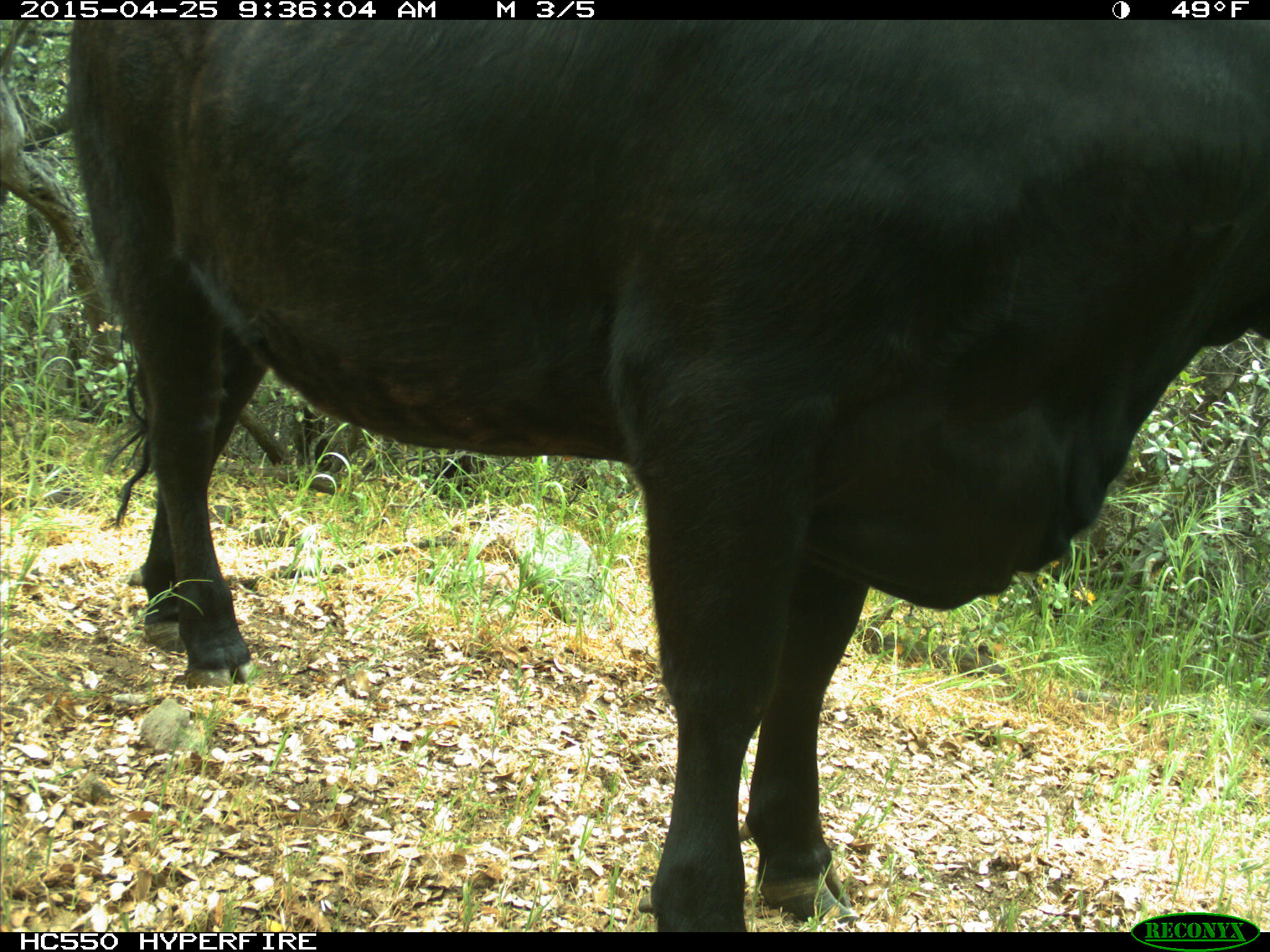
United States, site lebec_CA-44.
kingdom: Animalia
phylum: Chordata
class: Mammalia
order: Artiodactyla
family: Suidae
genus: Sus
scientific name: Sus scrofa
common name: wild boar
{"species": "Sus scrofa (wild boar)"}